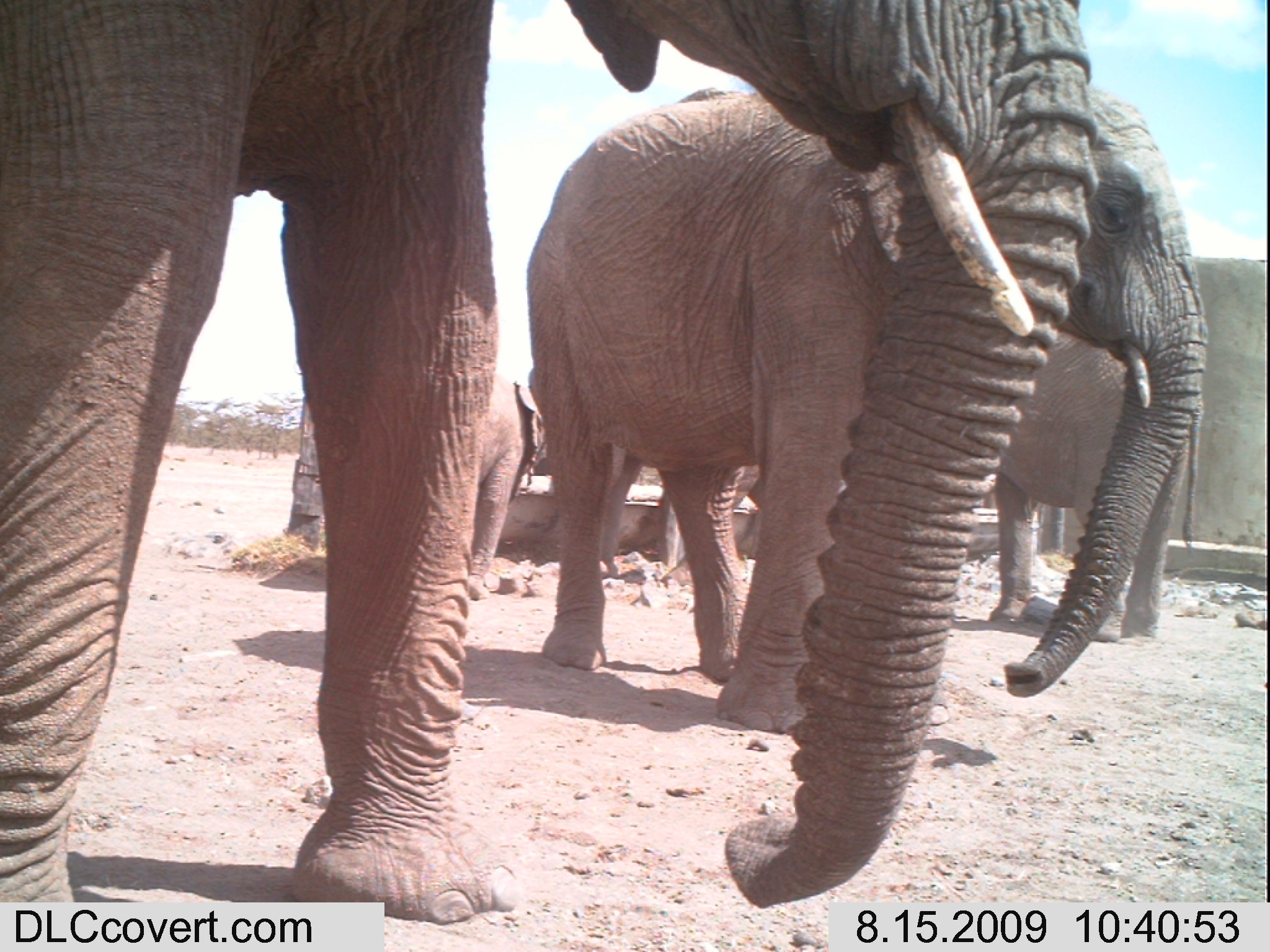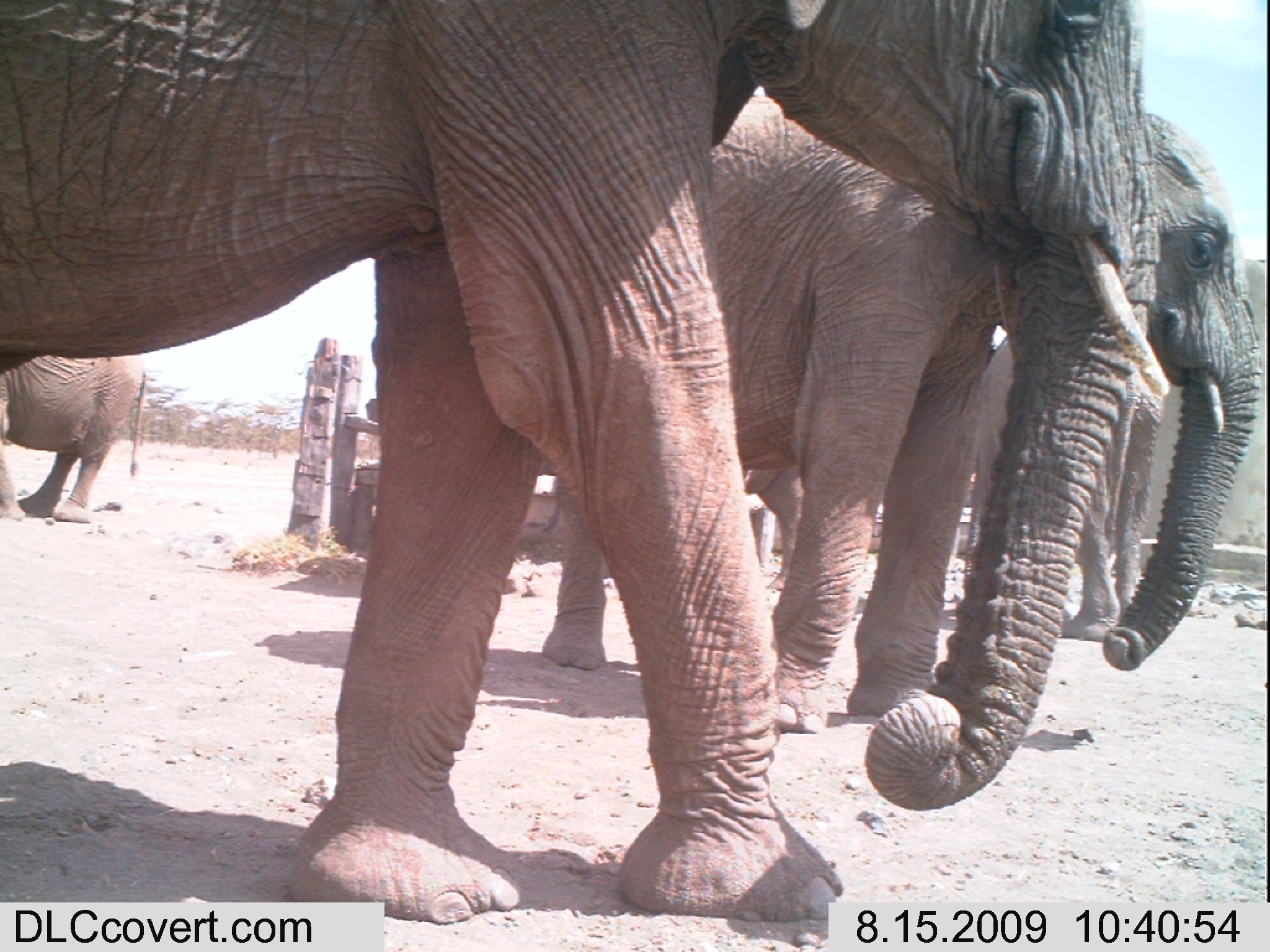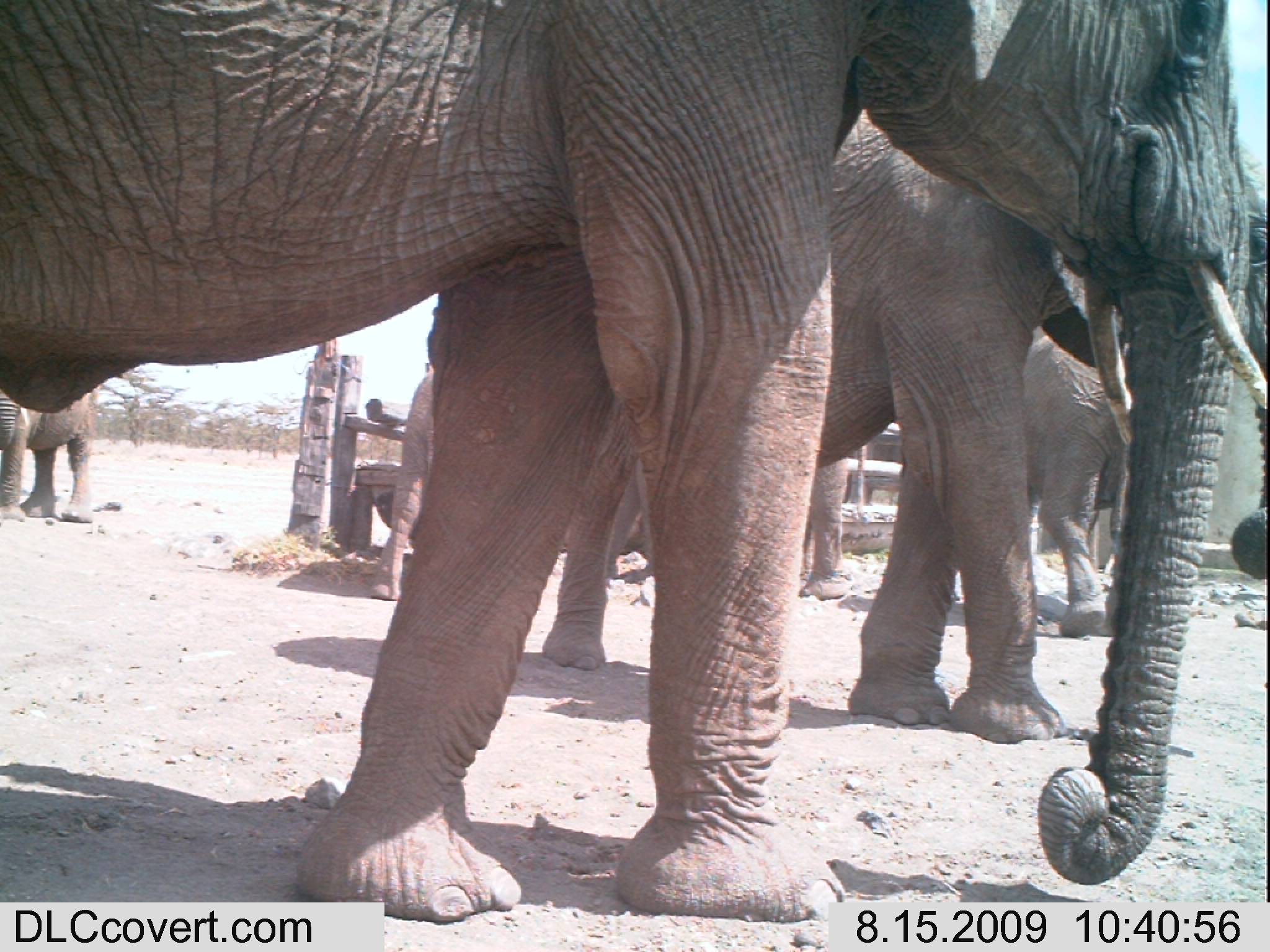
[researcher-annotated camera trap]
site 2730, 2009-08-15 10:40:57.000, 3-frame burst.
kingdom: Animalia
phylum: Chordata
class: Mammalia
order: Proboscidea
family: Elephantidae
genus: Loxodonta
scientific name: Loxodonta africana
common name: african bush elephant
Loxodonta africana (african bush elephant), count 4.